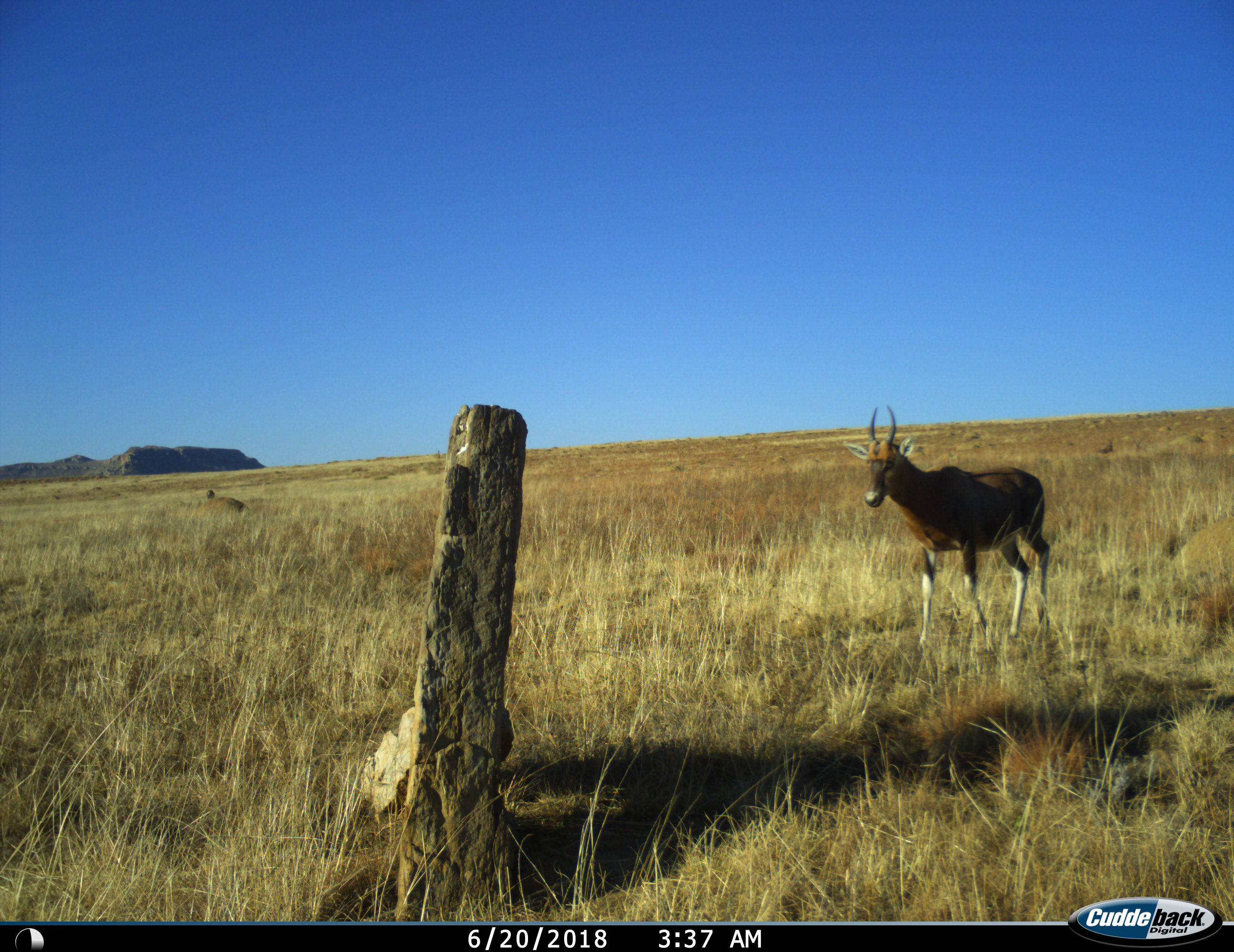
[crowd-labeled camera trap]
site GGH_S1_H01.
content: unidentified animal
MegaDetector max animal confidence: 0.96